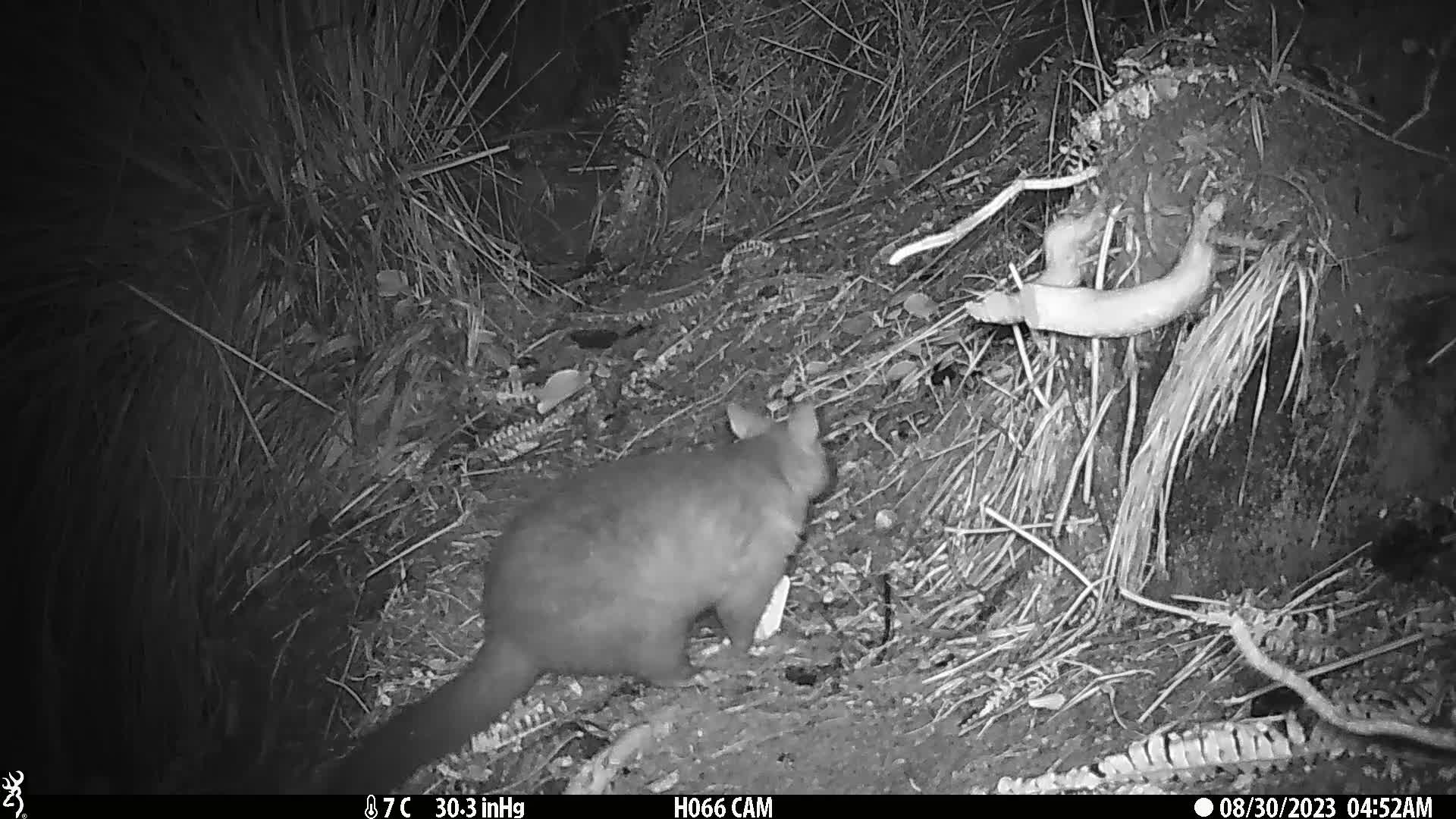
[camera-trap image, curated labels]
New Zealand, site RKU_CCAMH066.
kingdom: Animalia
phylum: Chordata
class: Mammalia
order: Diprotodontia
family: Phalangeridae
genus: Trichosurus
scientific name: Trichosurus vulpecula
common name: common brushtail possum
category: possum